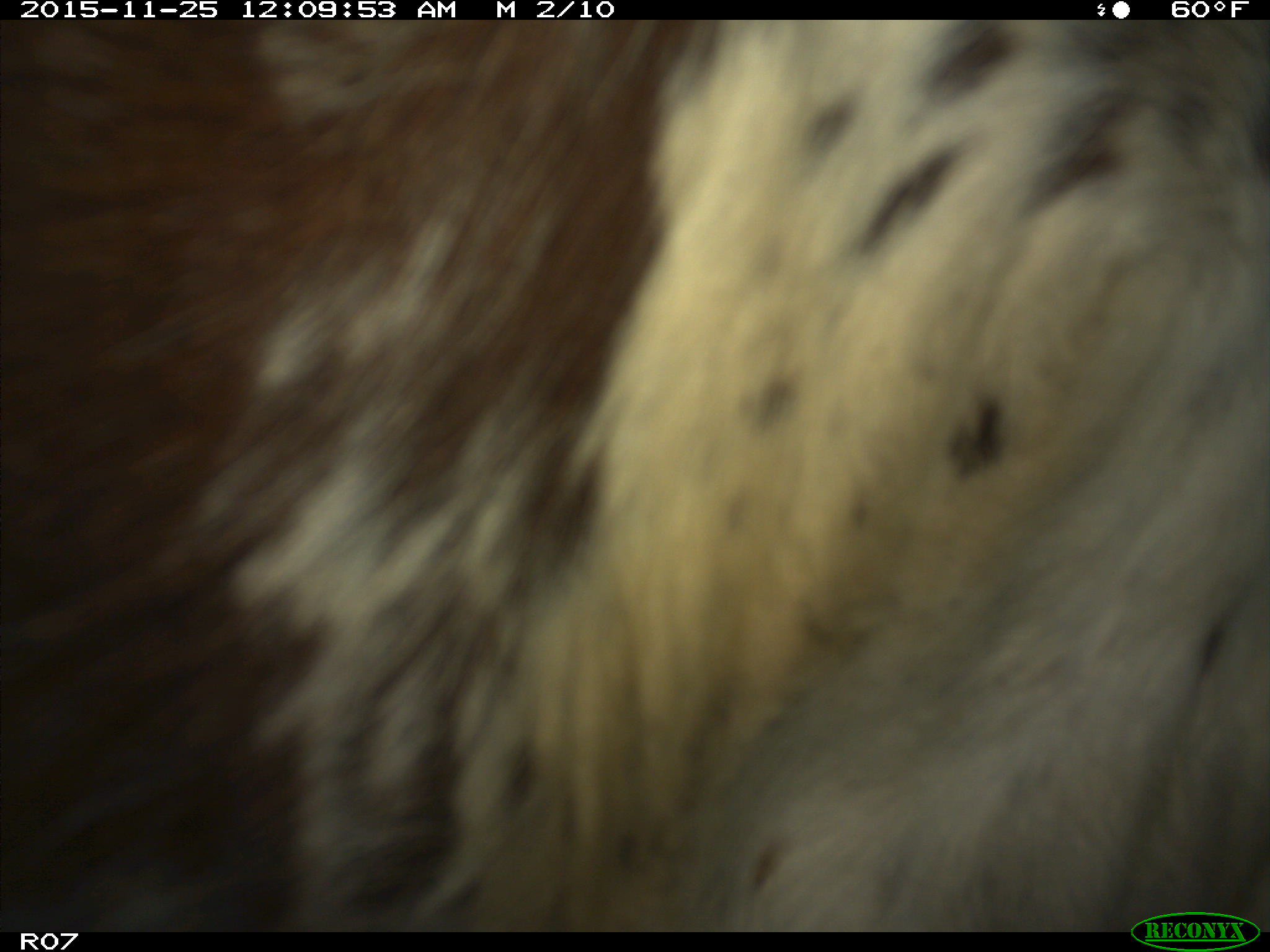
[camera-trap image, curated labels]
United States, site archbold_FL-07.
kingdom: Animalia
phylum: Chordata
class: Mammalia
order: Artiodactyla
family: Bovidae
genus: Bos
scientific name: Bos taurus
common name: domestic cow